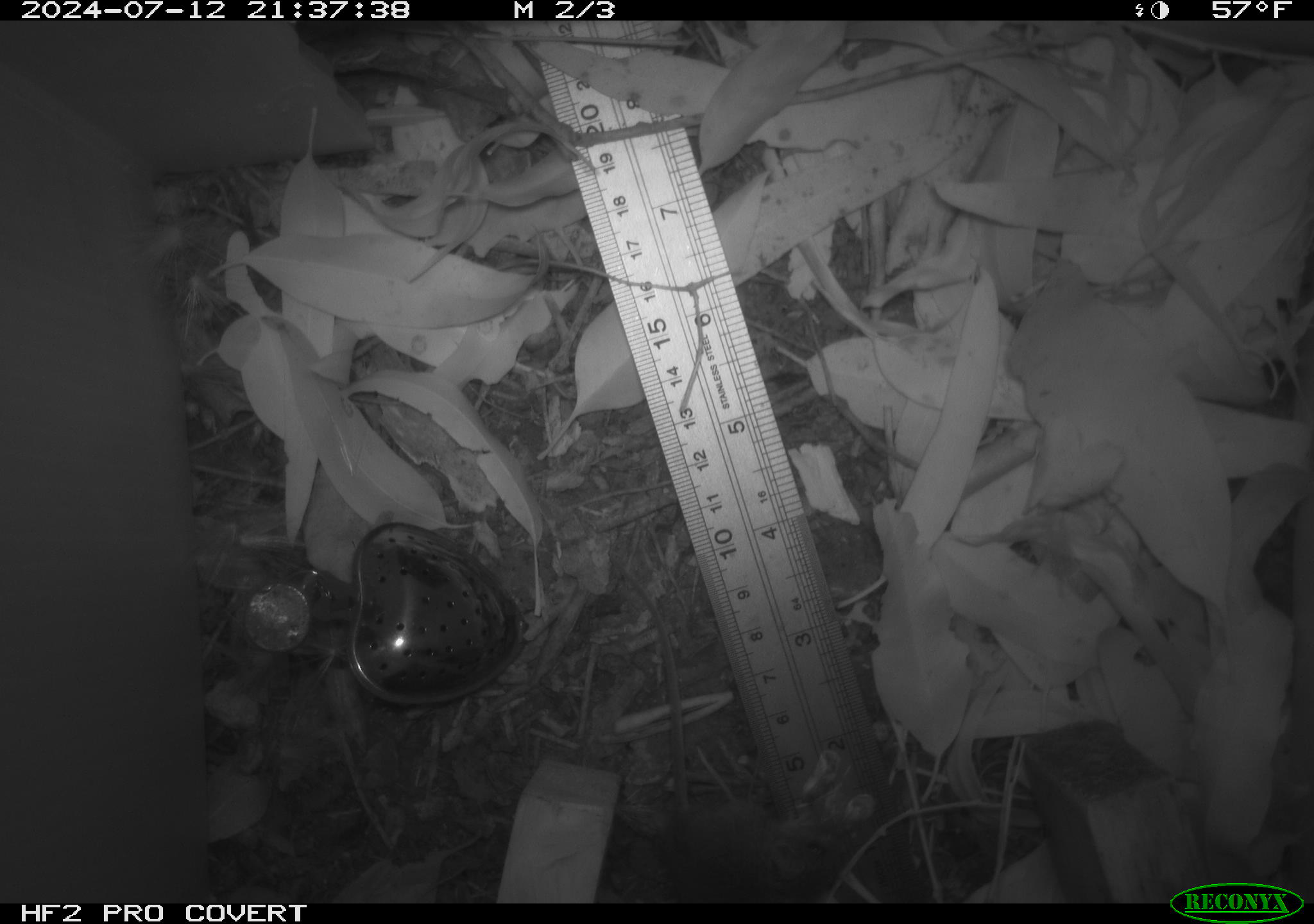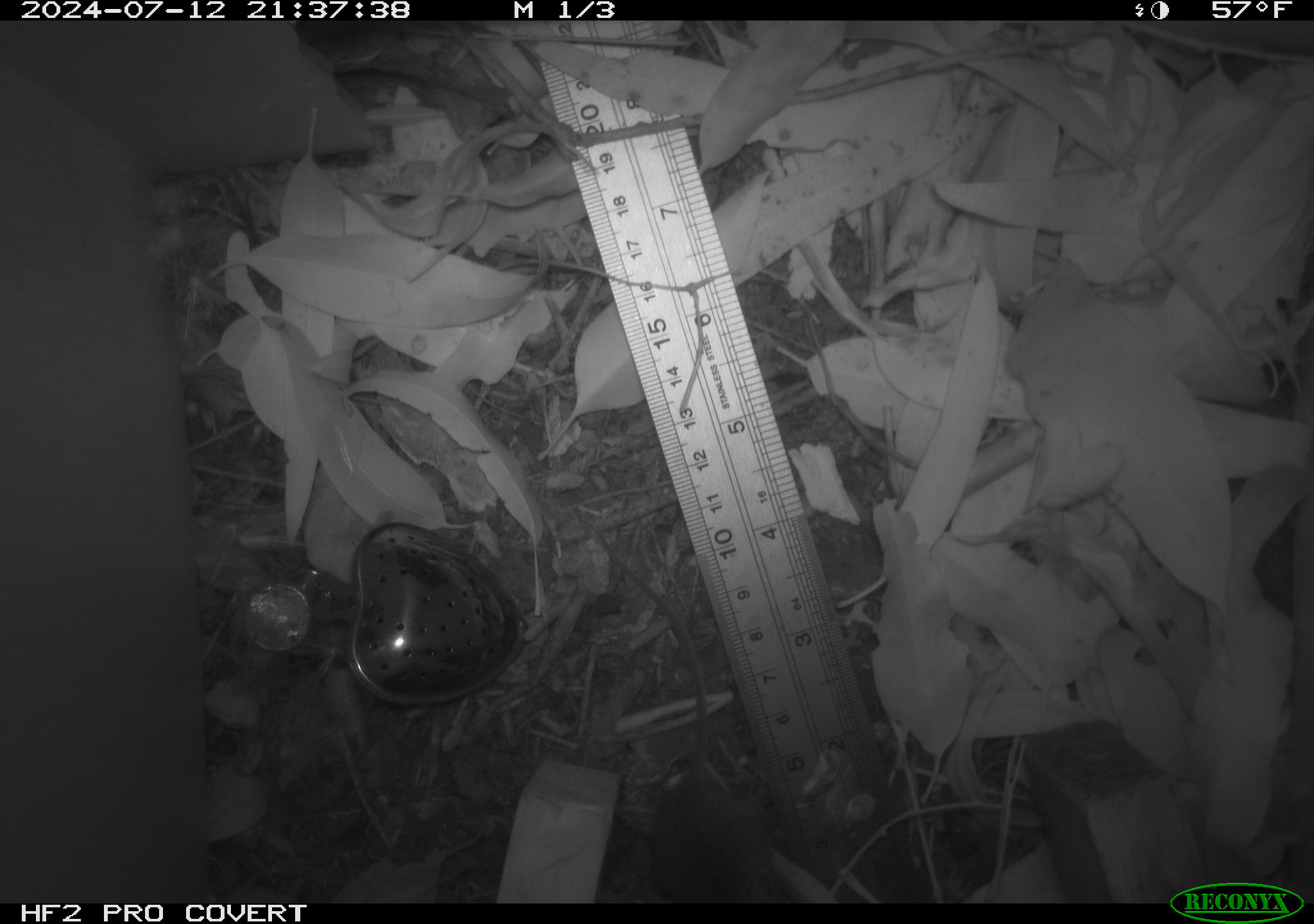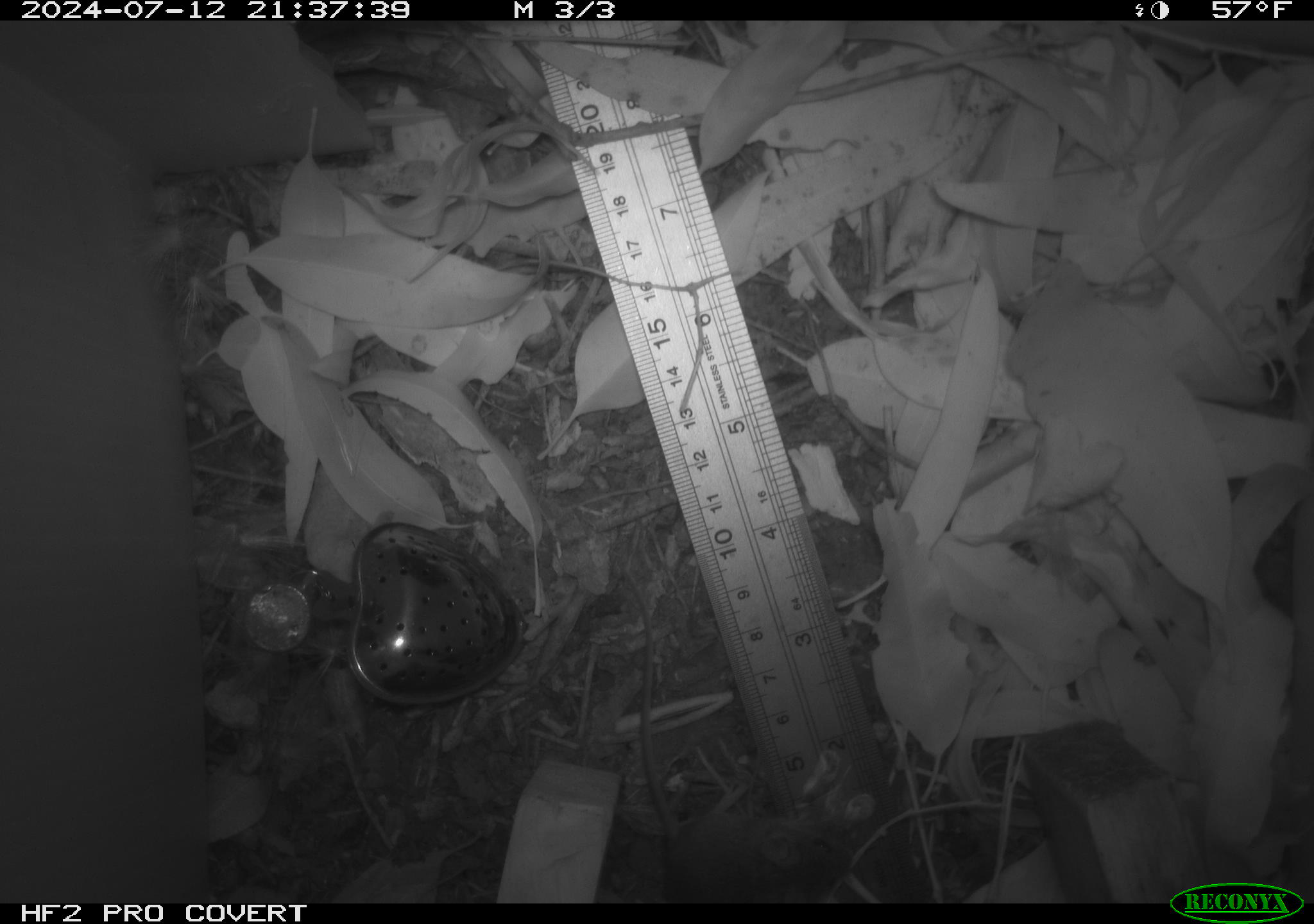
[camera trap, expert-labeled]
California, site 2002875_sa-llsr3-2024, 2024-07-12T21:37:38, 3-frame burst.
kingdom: Animalia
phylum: Chordata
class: Mammalia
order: Rodentia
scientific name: Rodentia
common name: mouse species